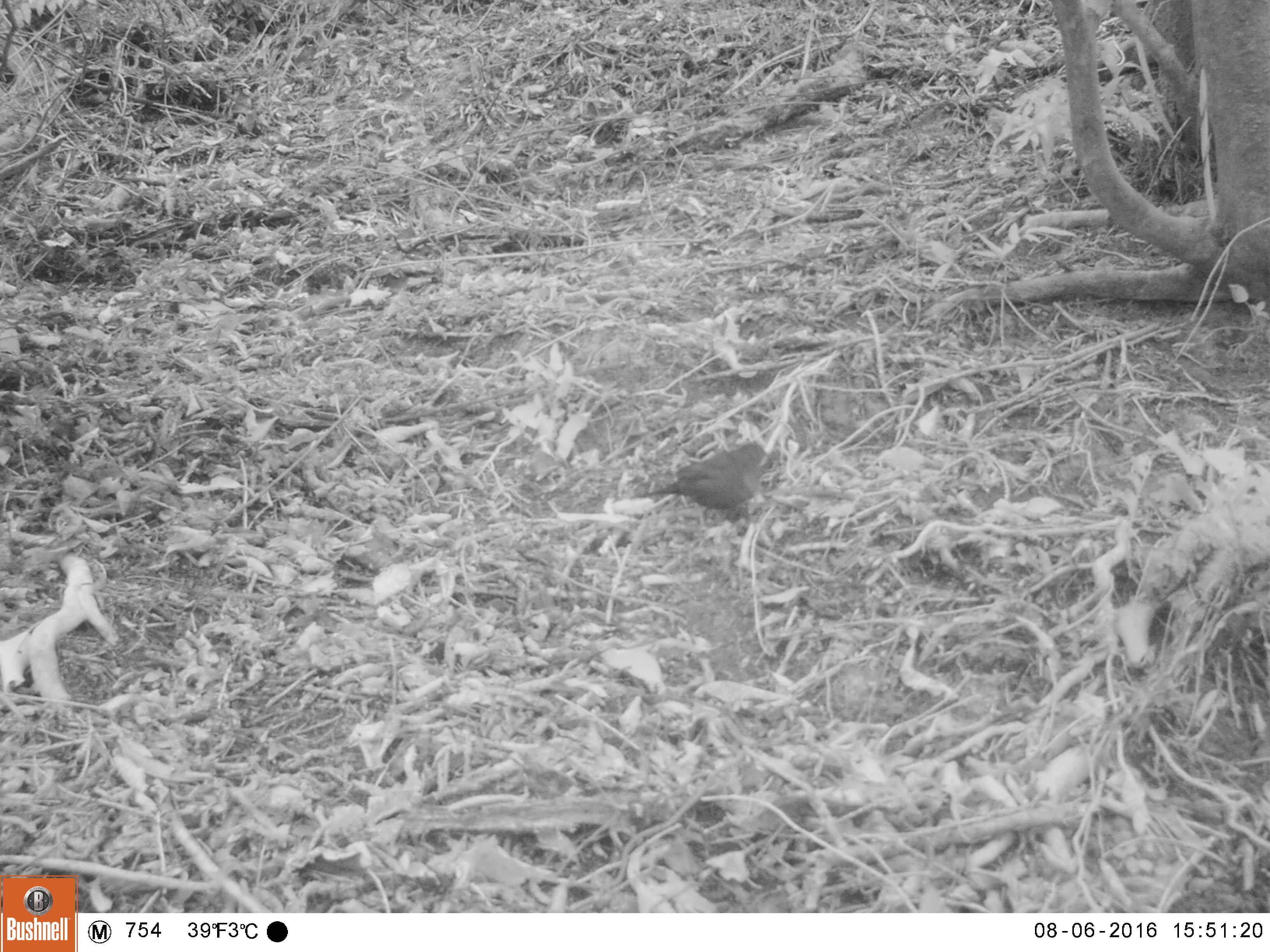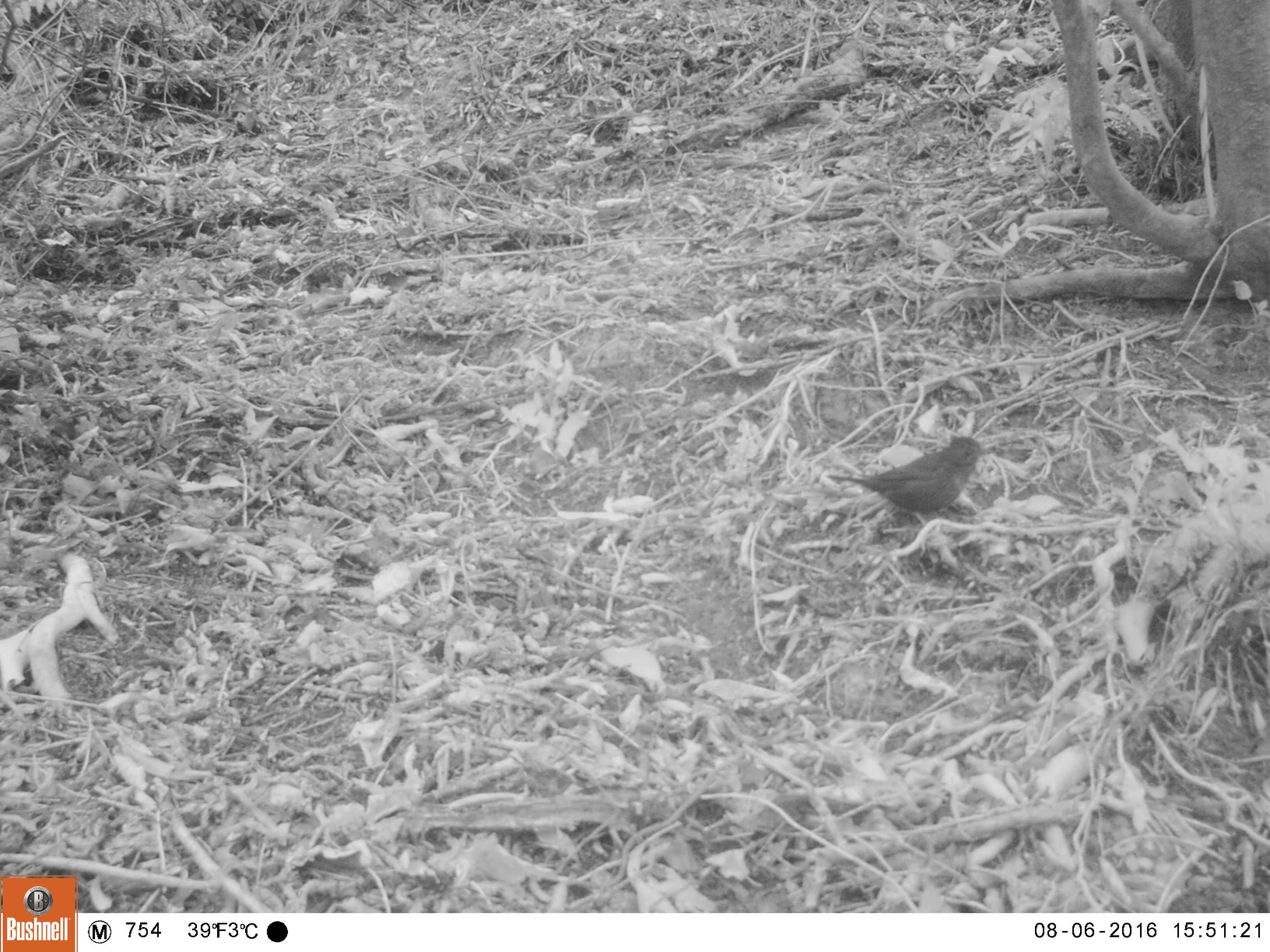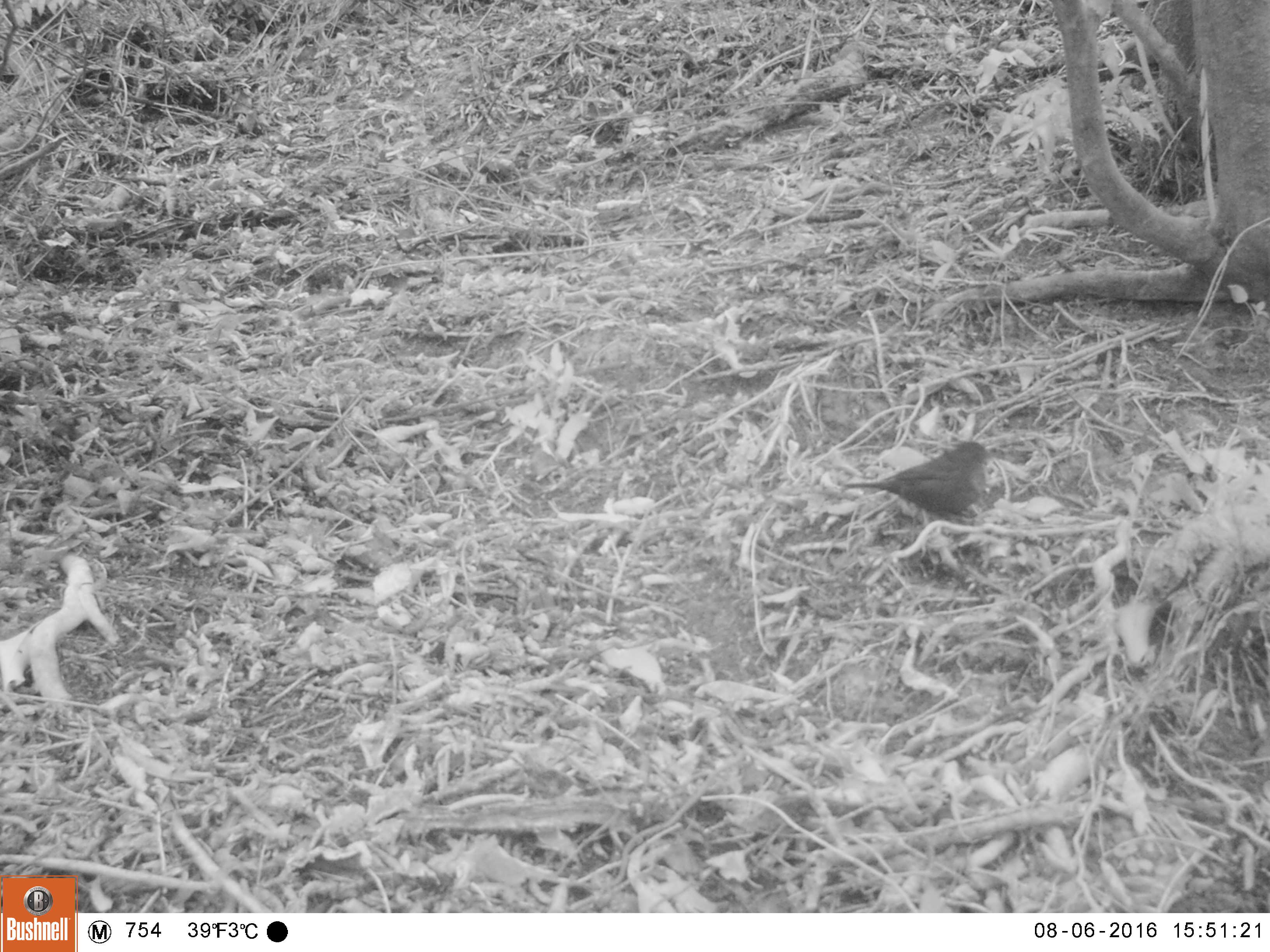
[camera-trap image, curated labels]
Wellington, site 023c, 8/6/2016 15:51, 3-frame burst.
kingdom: Animalia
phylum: Chordata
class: Aves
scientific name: Aves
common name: bird